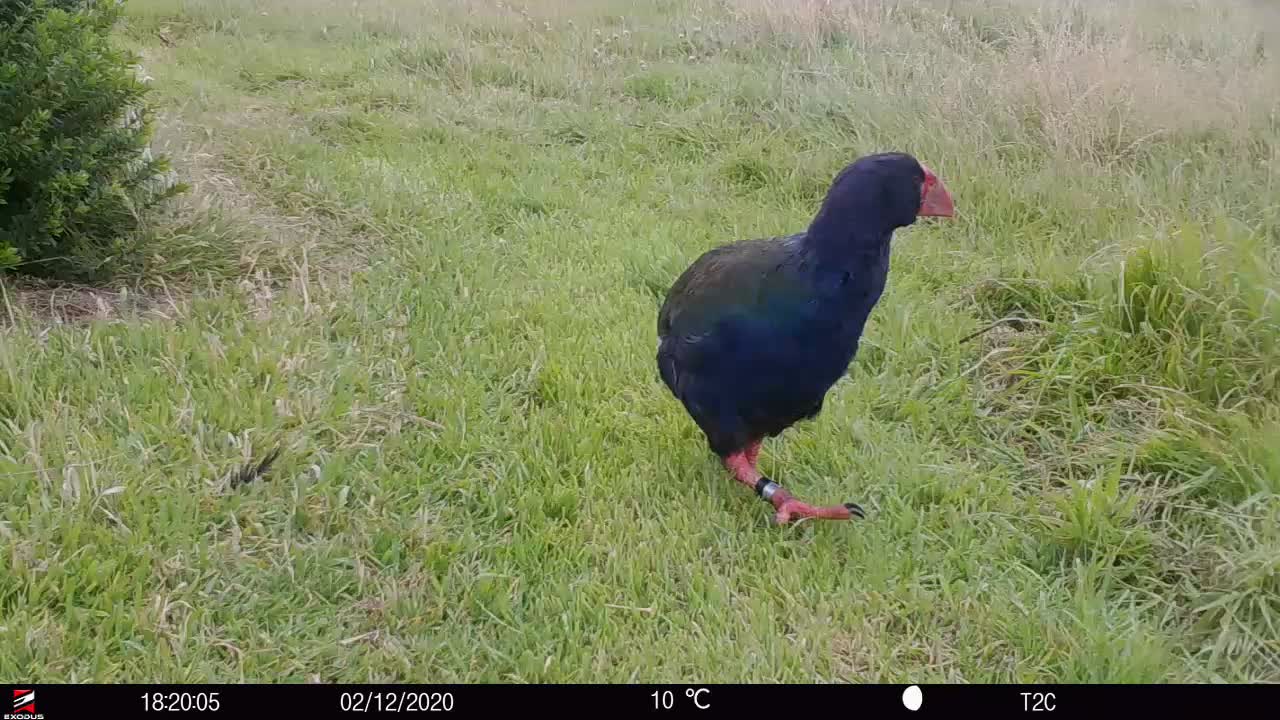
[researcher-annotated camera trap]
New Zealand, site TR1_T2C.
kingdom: Animalia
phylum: Chordata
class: Aves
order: Gruiformes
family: Rallidae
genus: Porphyrio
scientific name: Porphyrio mantelli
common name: takahe